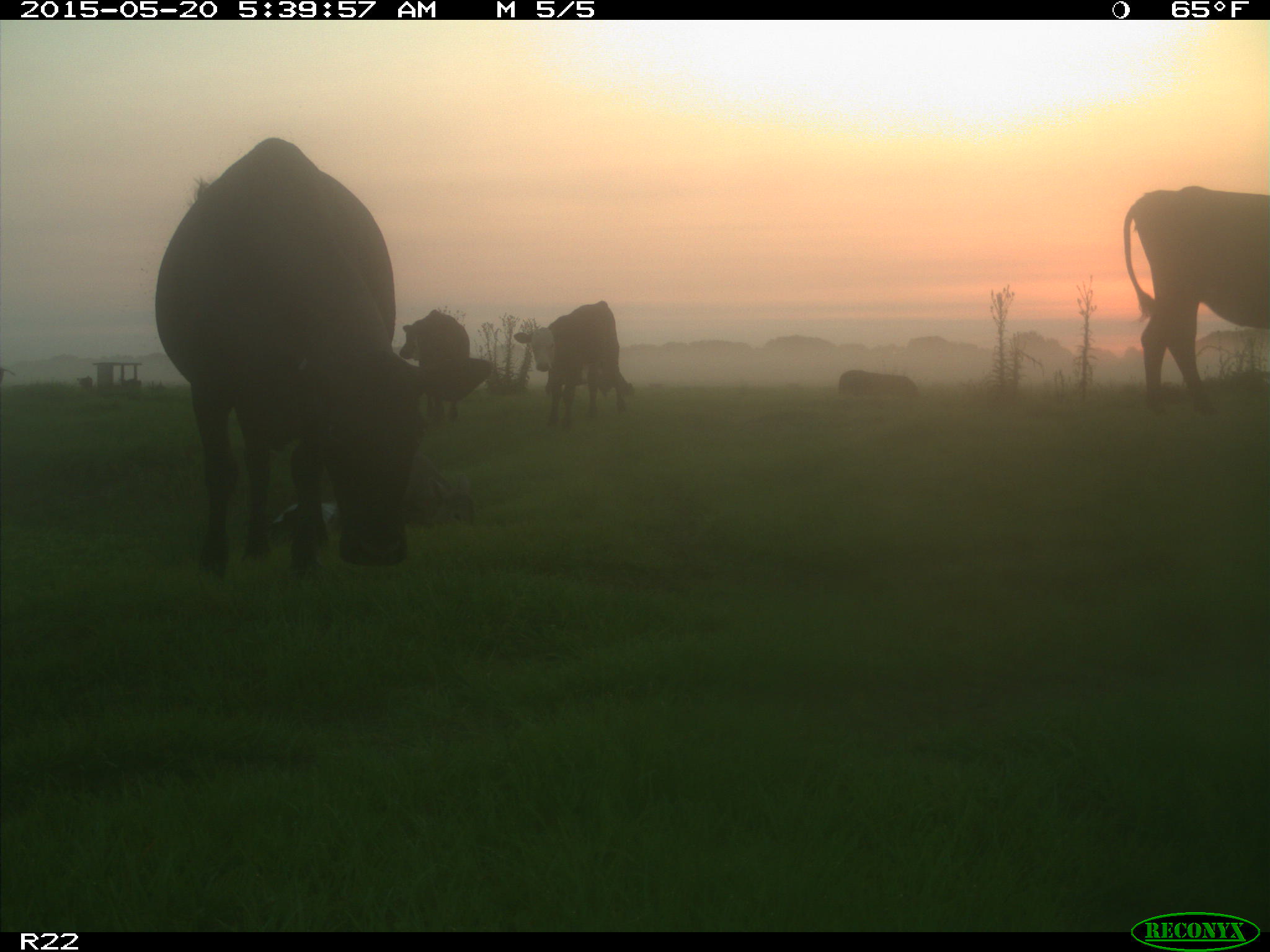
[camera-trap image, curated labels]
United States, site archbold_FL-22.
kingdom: Animalia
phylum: Chordata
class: Mammalia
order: Artiodactyla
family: Bovidae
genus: Bos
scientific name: Bos taurus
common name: domestic cow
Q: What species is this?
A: Bos taurus (domestic cow).